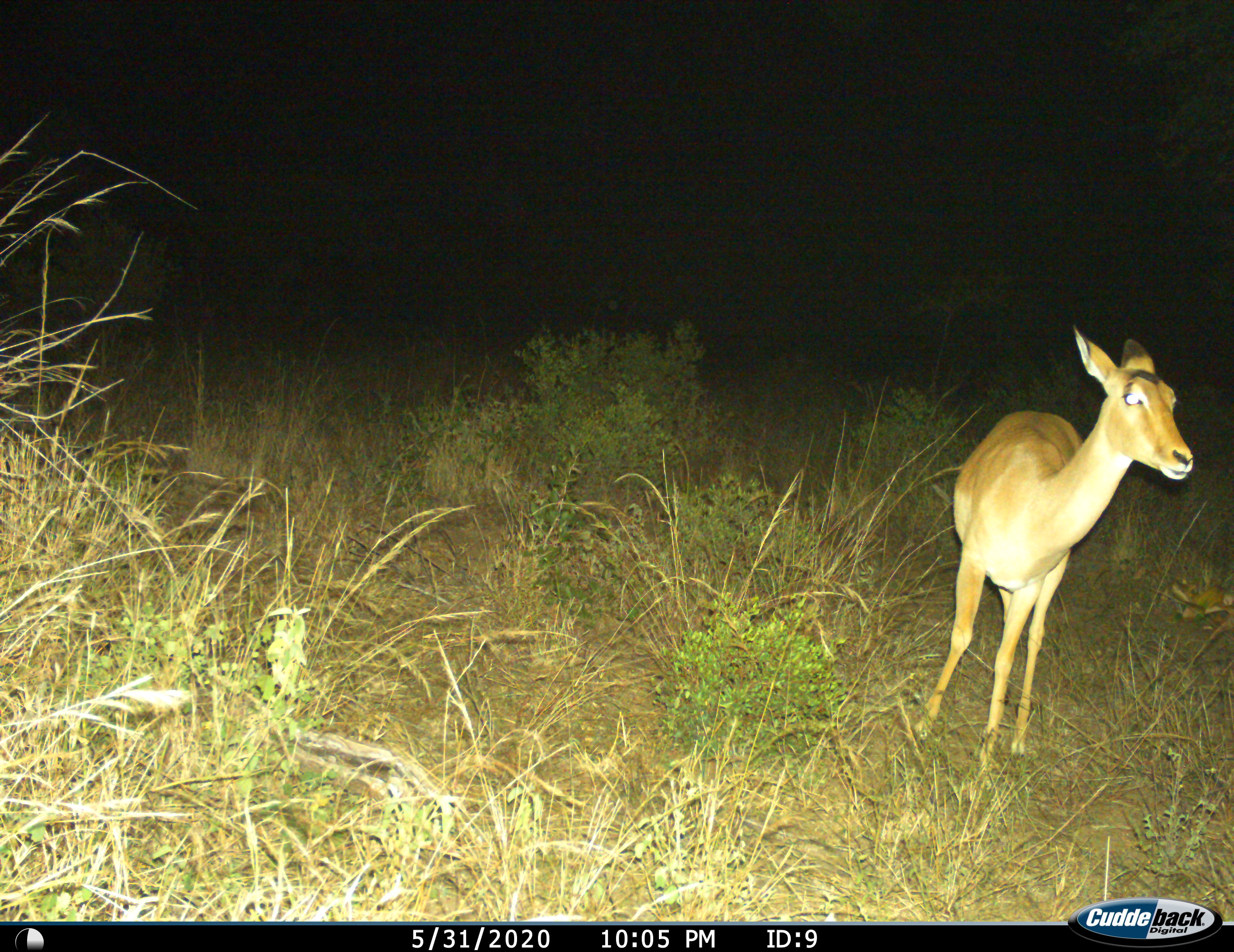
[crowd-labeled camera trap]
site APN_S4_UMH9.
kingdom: Animalia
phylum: Chordata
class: Mammalia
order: Artiodactyla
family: Bovidae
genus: Aepyceros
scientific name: Aepyceros melampus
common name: impala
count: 1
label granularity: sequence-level